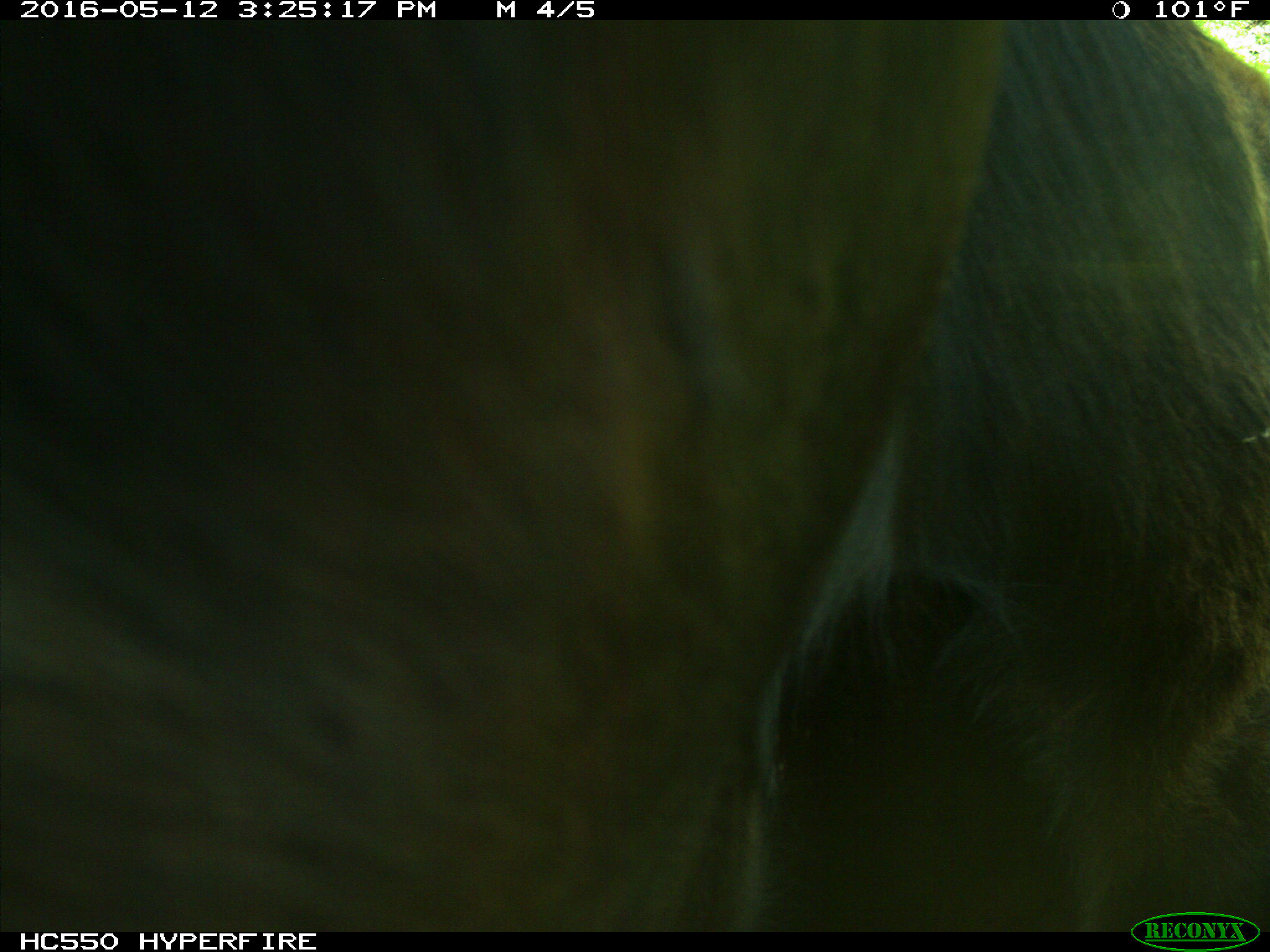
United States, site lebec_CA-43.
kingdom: Animalia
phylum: Chordata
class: Mammalia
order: Artiodactyla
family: Bovidae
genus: Bos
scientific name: Bos taurus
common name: domestic cow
Bos taurus (domestic cow).